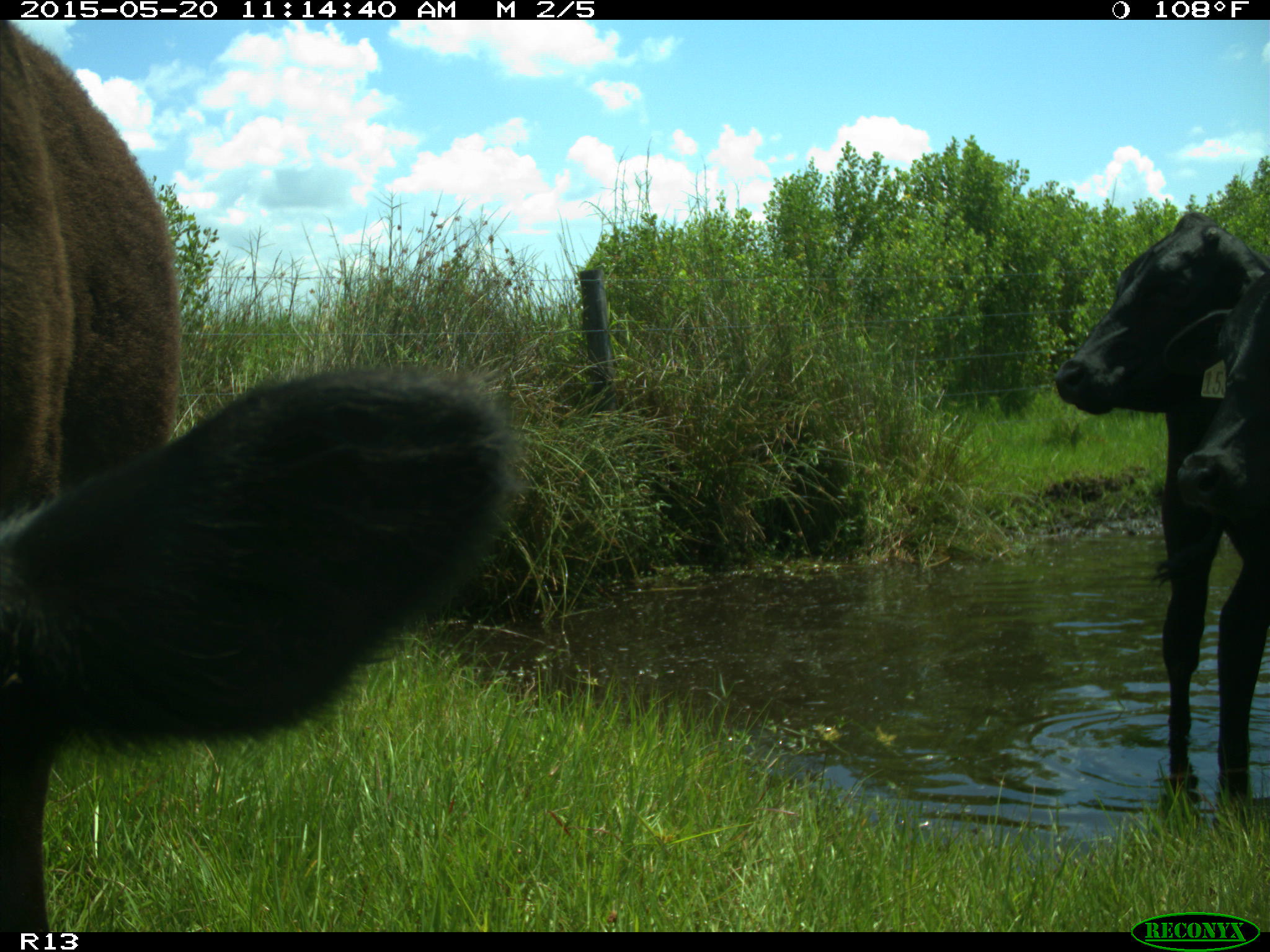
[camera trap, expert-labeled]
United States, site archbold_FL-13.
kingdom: Animalia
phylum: Chordata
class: Mammalia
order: Artiodactyla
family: Bovidae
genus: Bos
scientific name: Bos taurus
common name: domestic cow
Bos taurus (domestic cow).